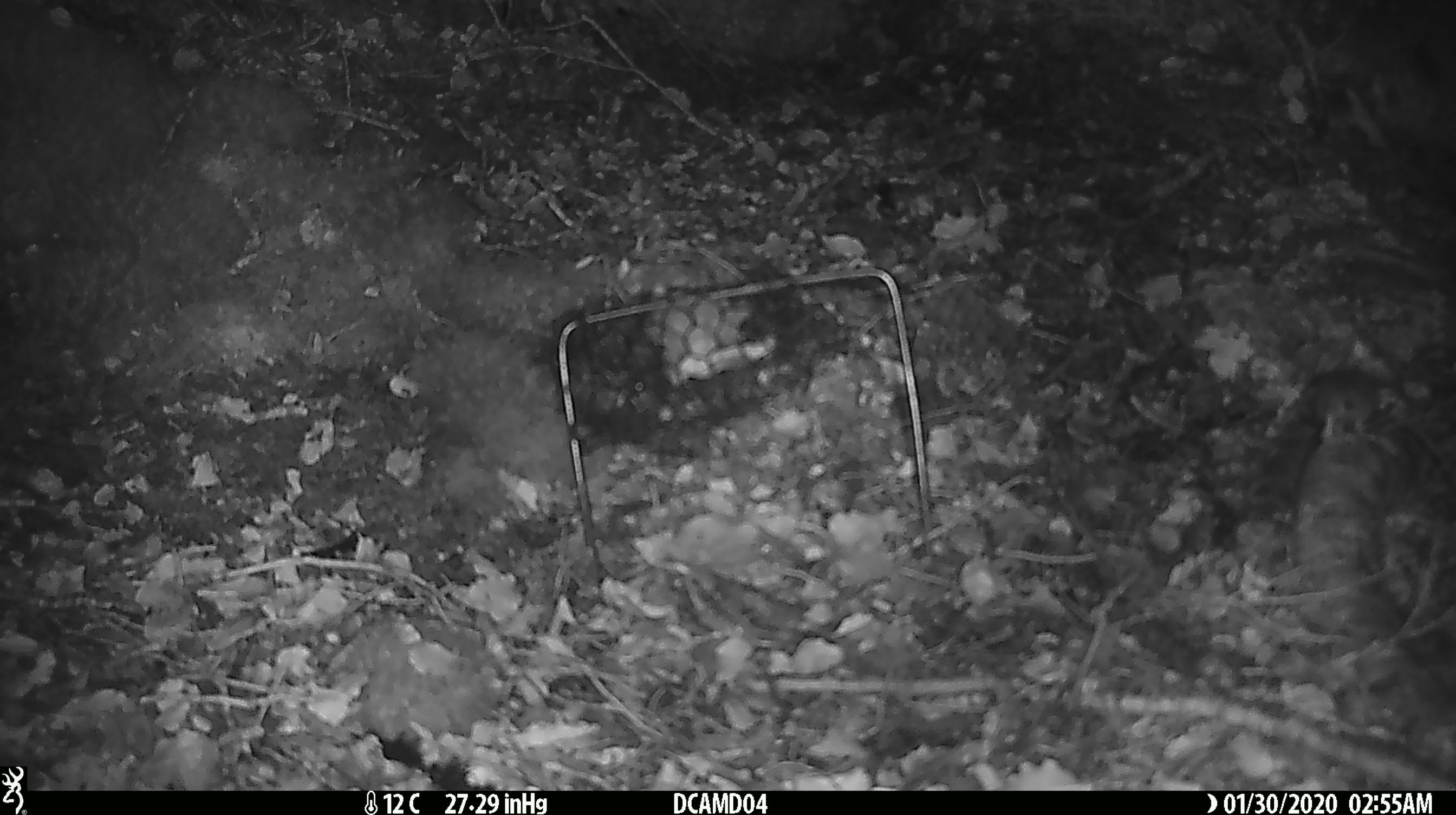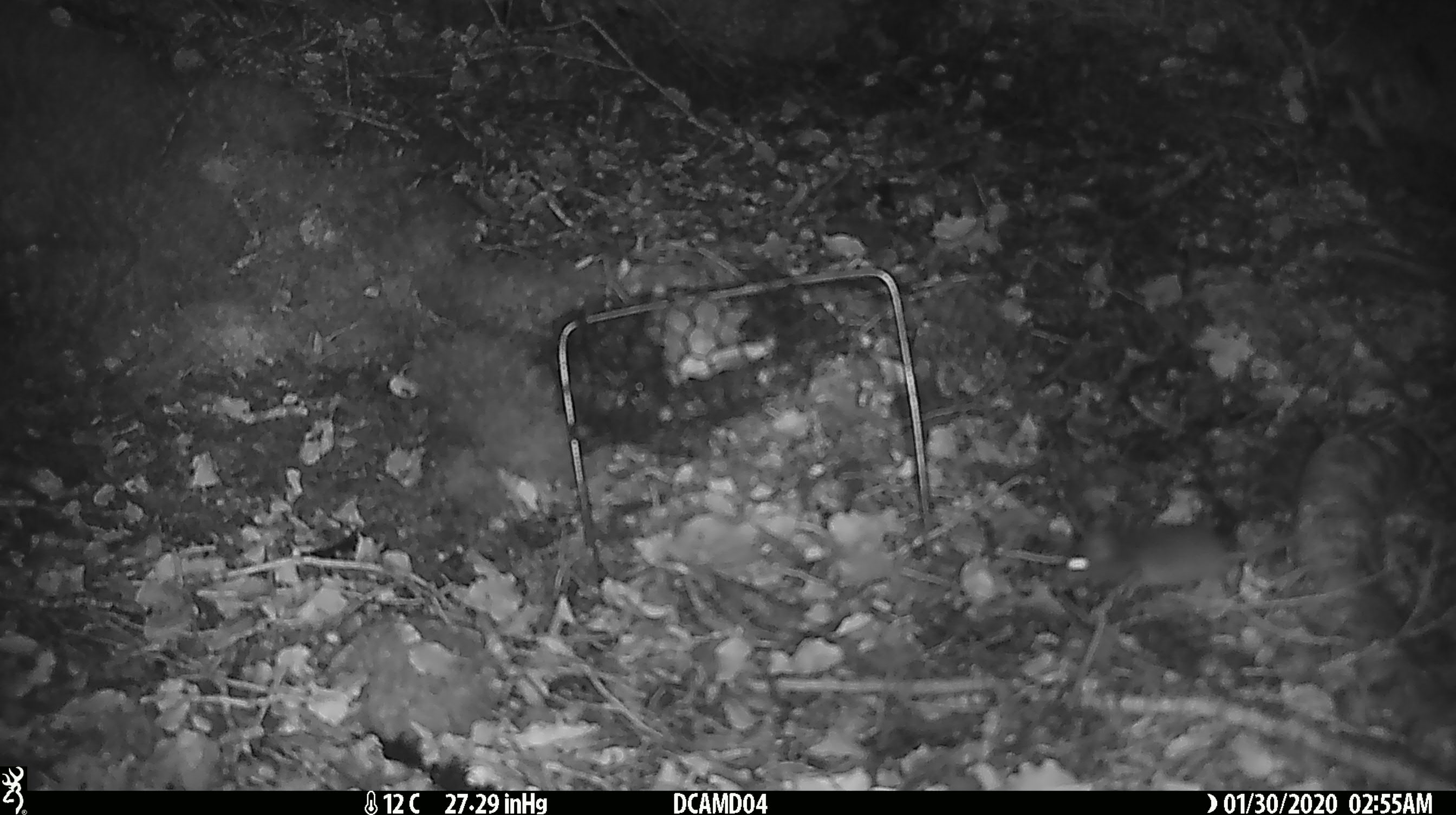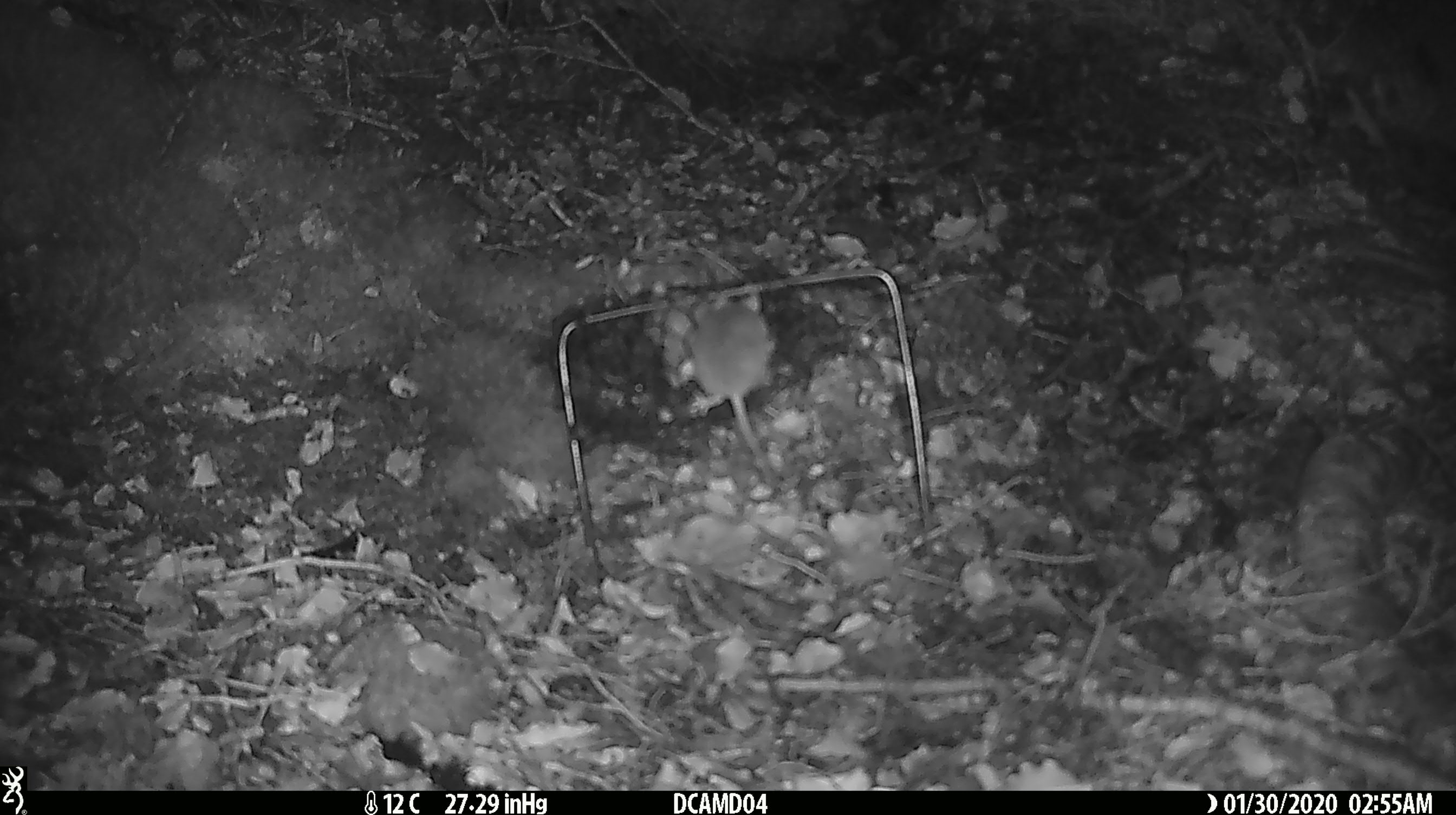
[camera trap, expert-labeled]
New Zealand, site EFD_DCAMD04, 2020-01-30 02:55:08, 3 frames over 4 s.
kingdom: Animalia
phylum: Chordata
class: Mammalia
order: Rodentia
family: Muridae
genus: Mus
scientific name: Mus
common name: mouse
Mouse (Mus).